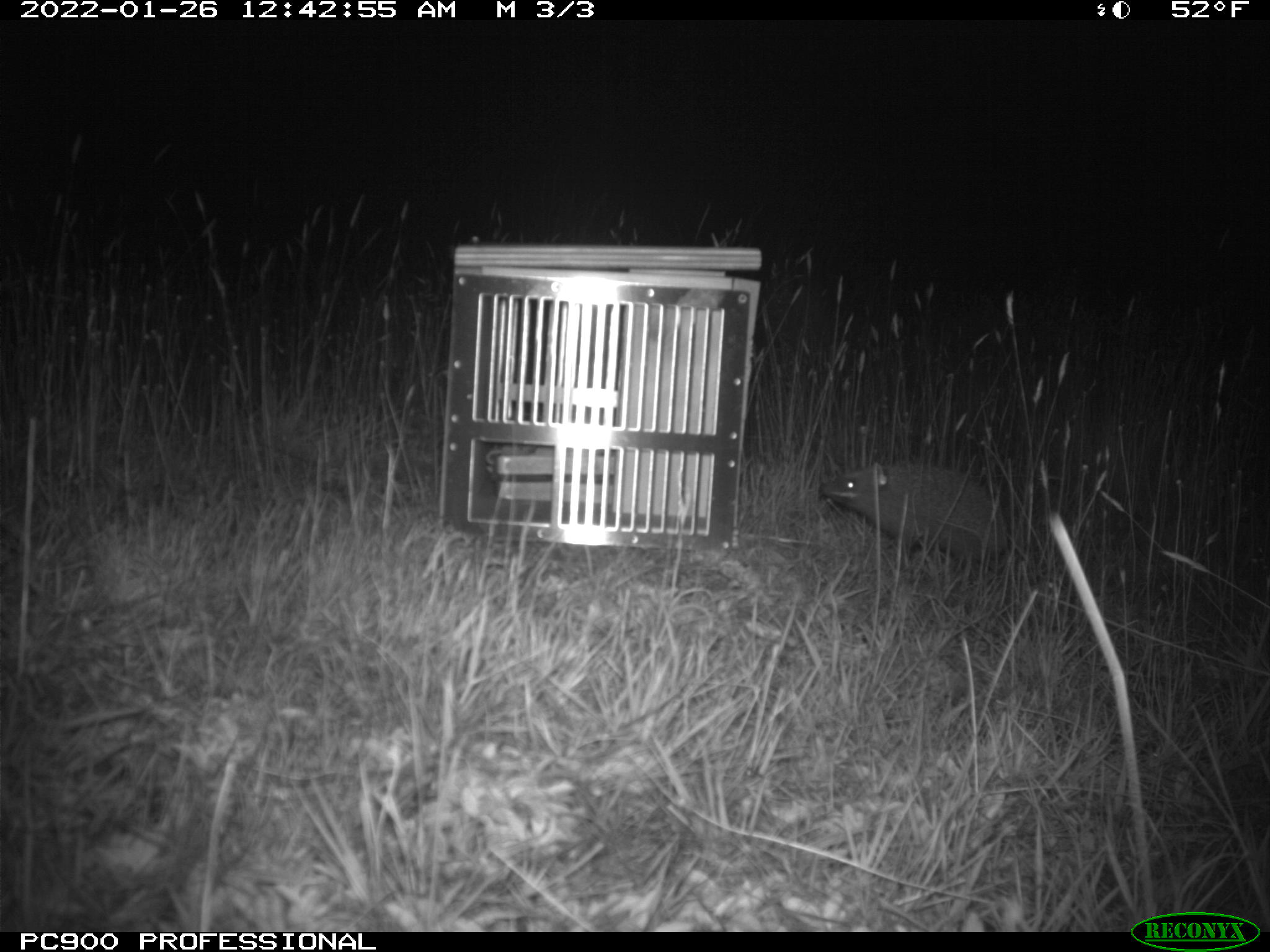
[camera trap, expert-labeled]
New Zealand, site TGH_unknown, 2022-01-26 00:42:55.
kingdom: Animalia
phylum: Chordata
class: Mammalia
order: Eulipotyphla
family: Erinaceidae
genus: Erinaceus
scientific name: Erinaceus europaeus europaeus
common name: european hedgehog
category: hedgehog